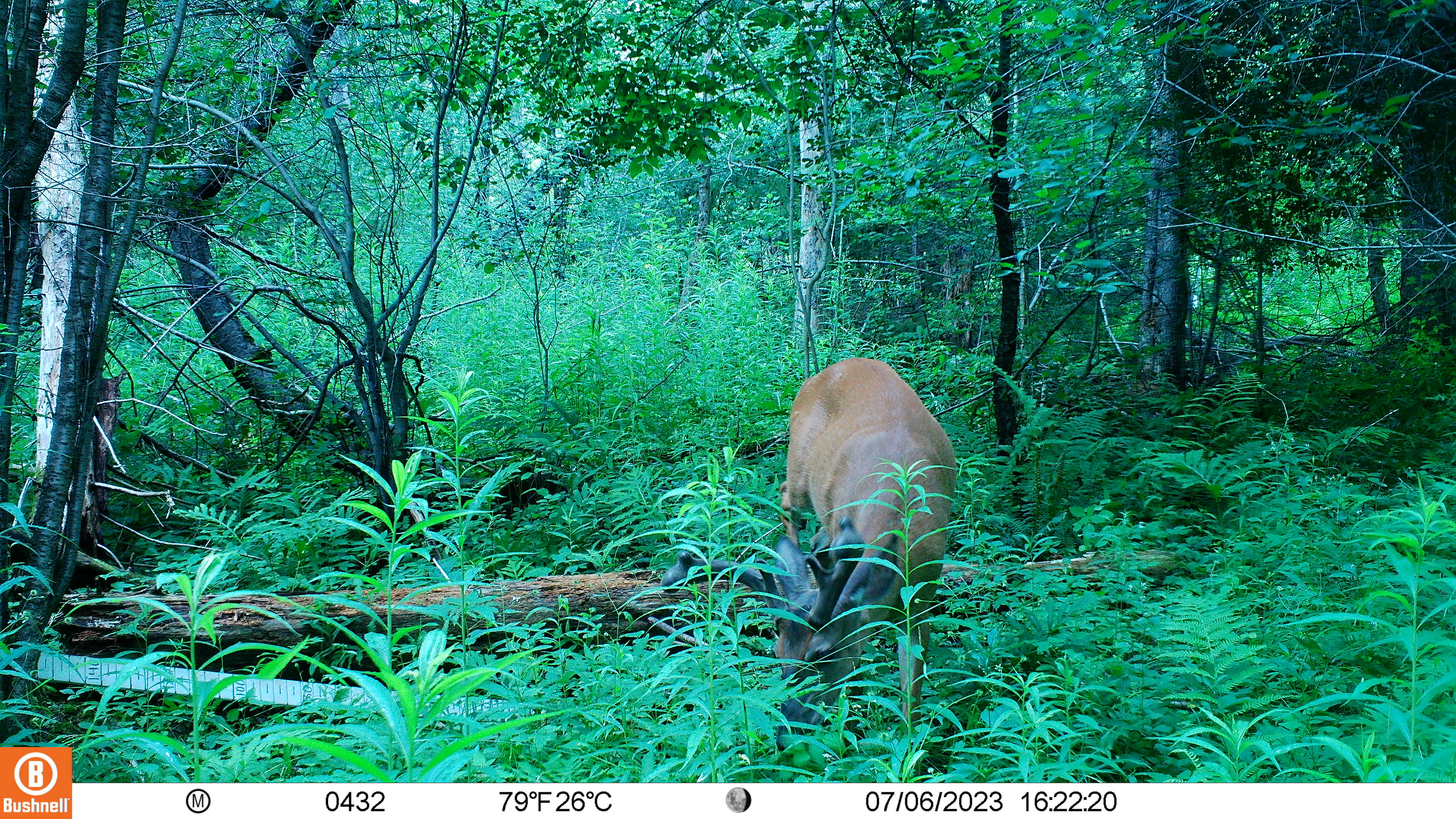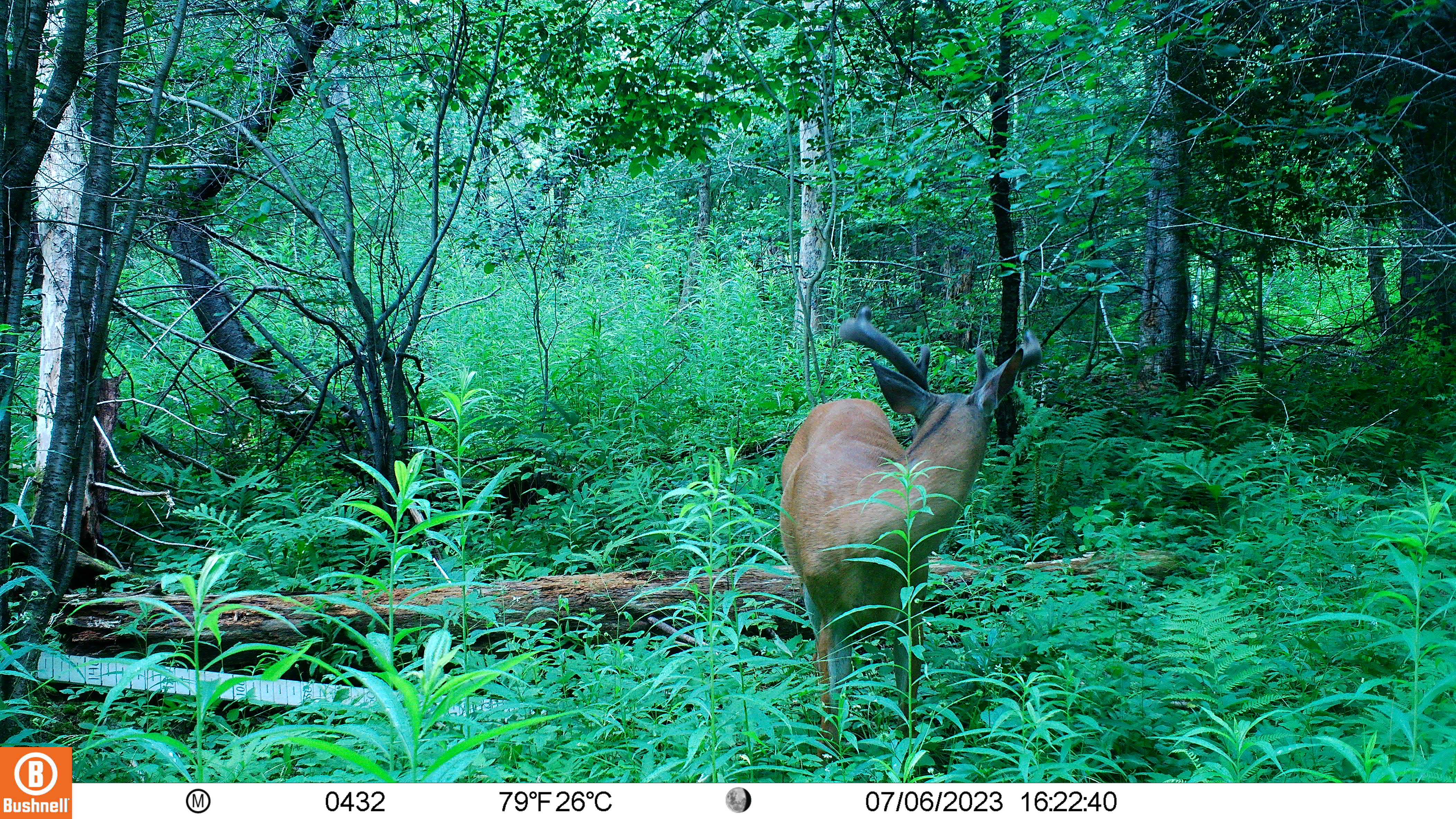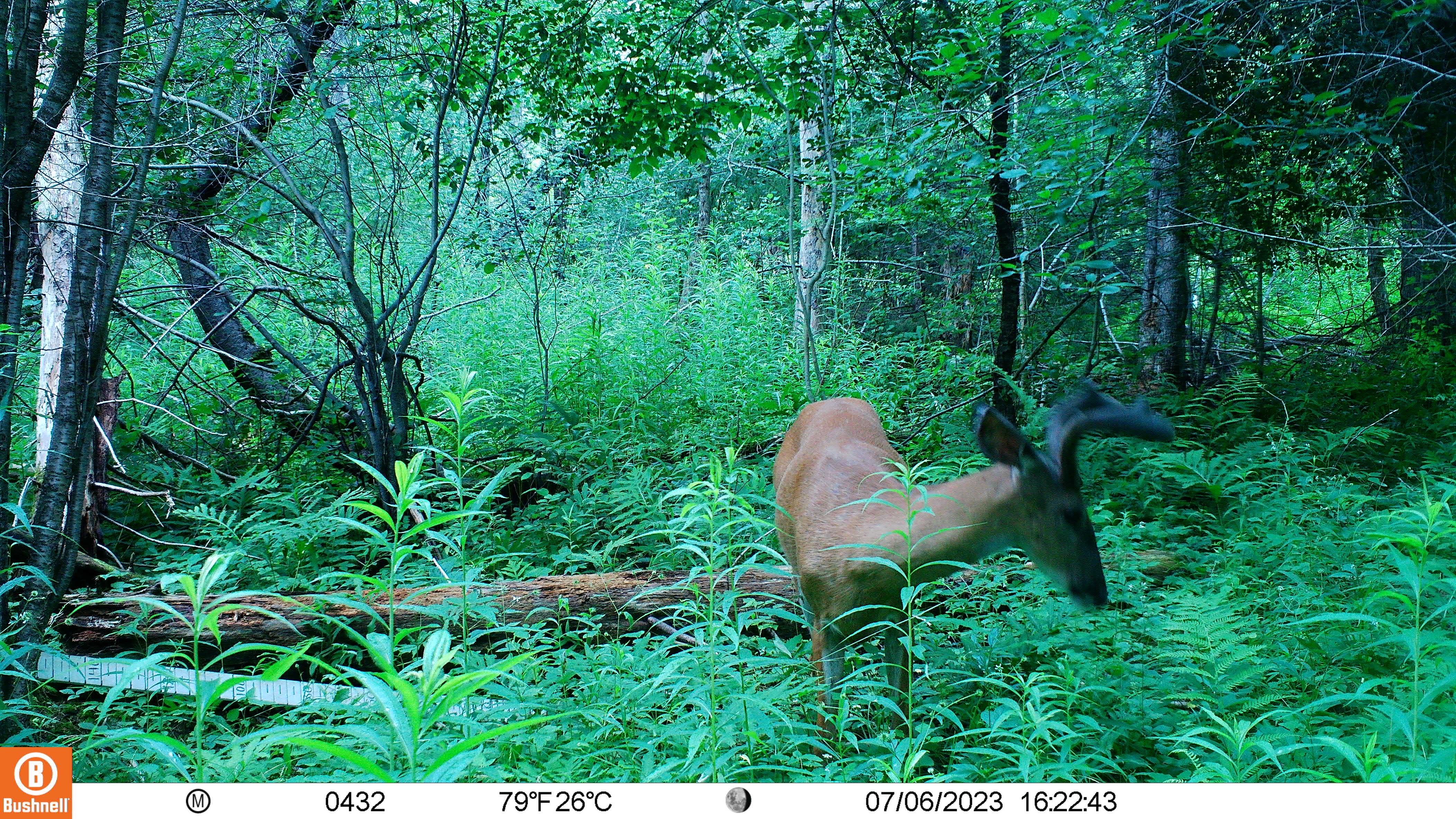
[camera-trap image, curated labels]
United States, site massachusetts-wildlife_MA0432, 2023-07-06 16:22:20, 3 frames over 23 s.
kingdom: Animalia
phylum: Chordata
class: Mammalia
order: Artiodactyla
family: Cervidae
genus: Odocoileus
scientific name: Odocoileus virginianus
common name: white-tailed deer